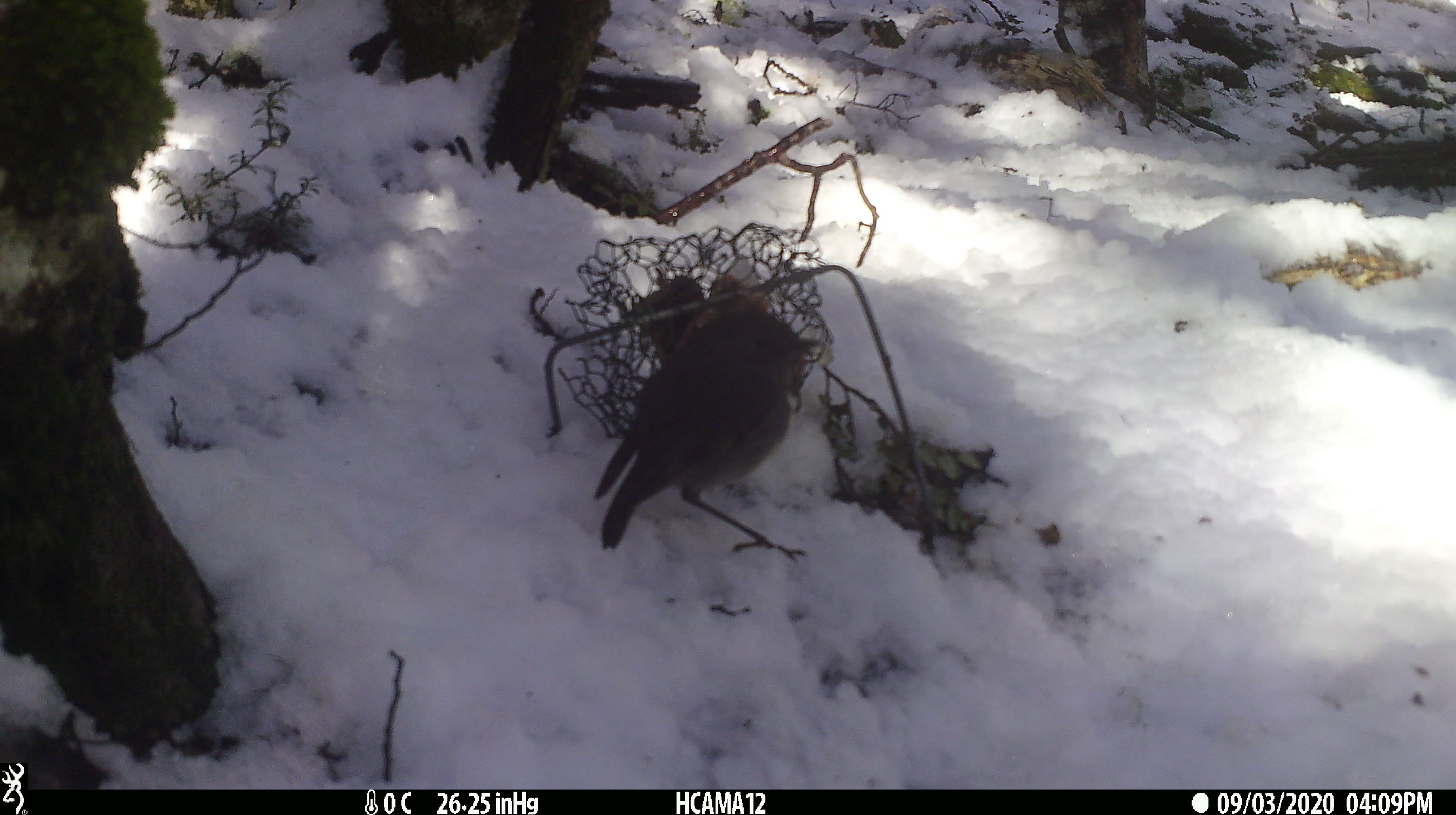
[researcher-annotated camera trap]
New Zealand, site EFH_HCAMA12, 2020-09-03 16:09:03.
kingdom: Animalia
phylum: Chordata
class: Aves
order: Passeriformes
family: Petroicidae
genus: Petroica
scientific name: Petroica australis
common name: new zealand robin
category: robin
Robin (new zealand robin) (Petroica australis).